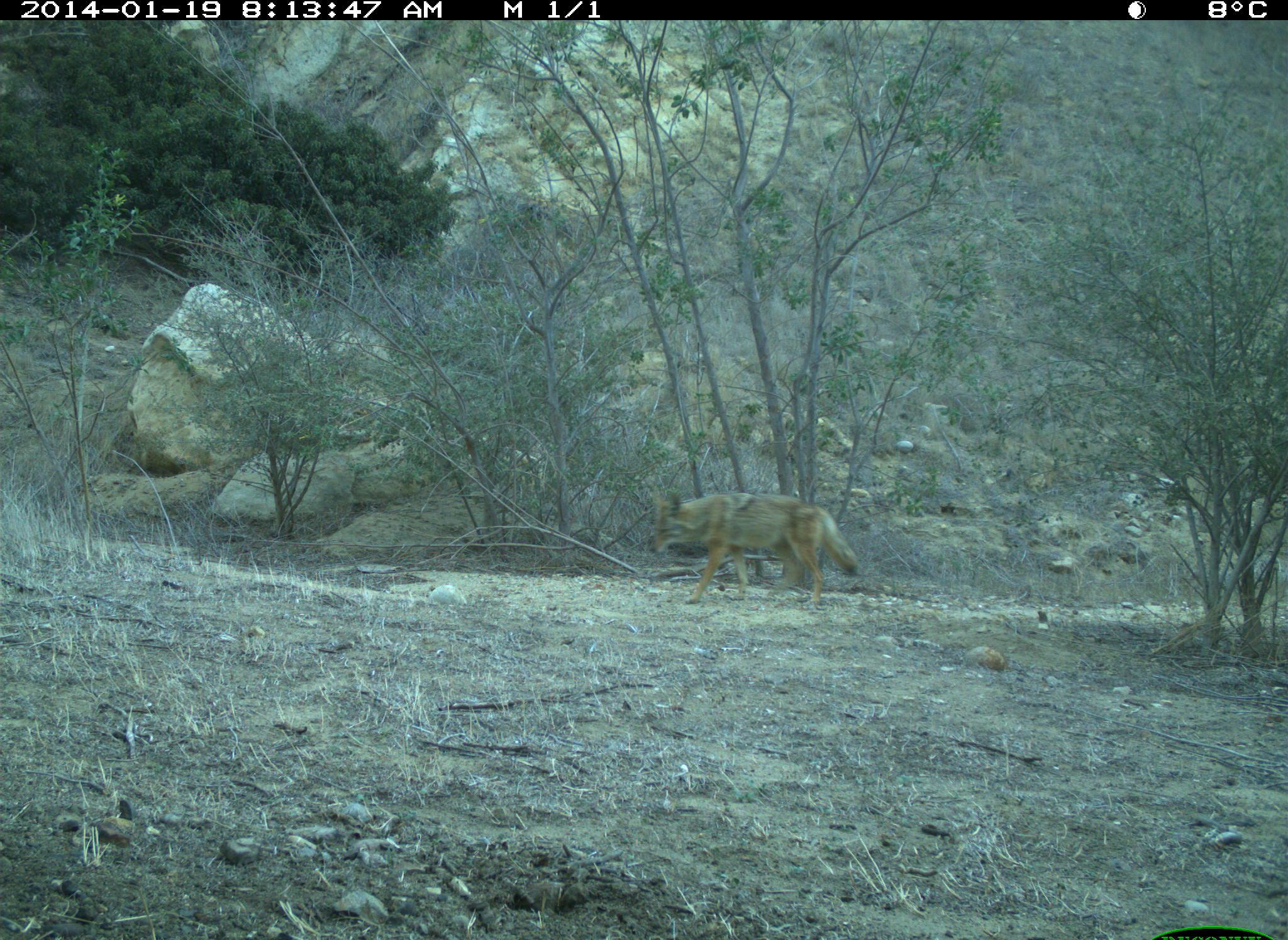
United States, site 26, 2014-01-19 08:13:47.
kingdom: Animalia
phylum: Chordata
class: Mammalia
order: Carnivora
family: Canidae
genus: Canis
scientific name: Canis latrans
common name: coyote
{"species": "coyote (Canis latrans)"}